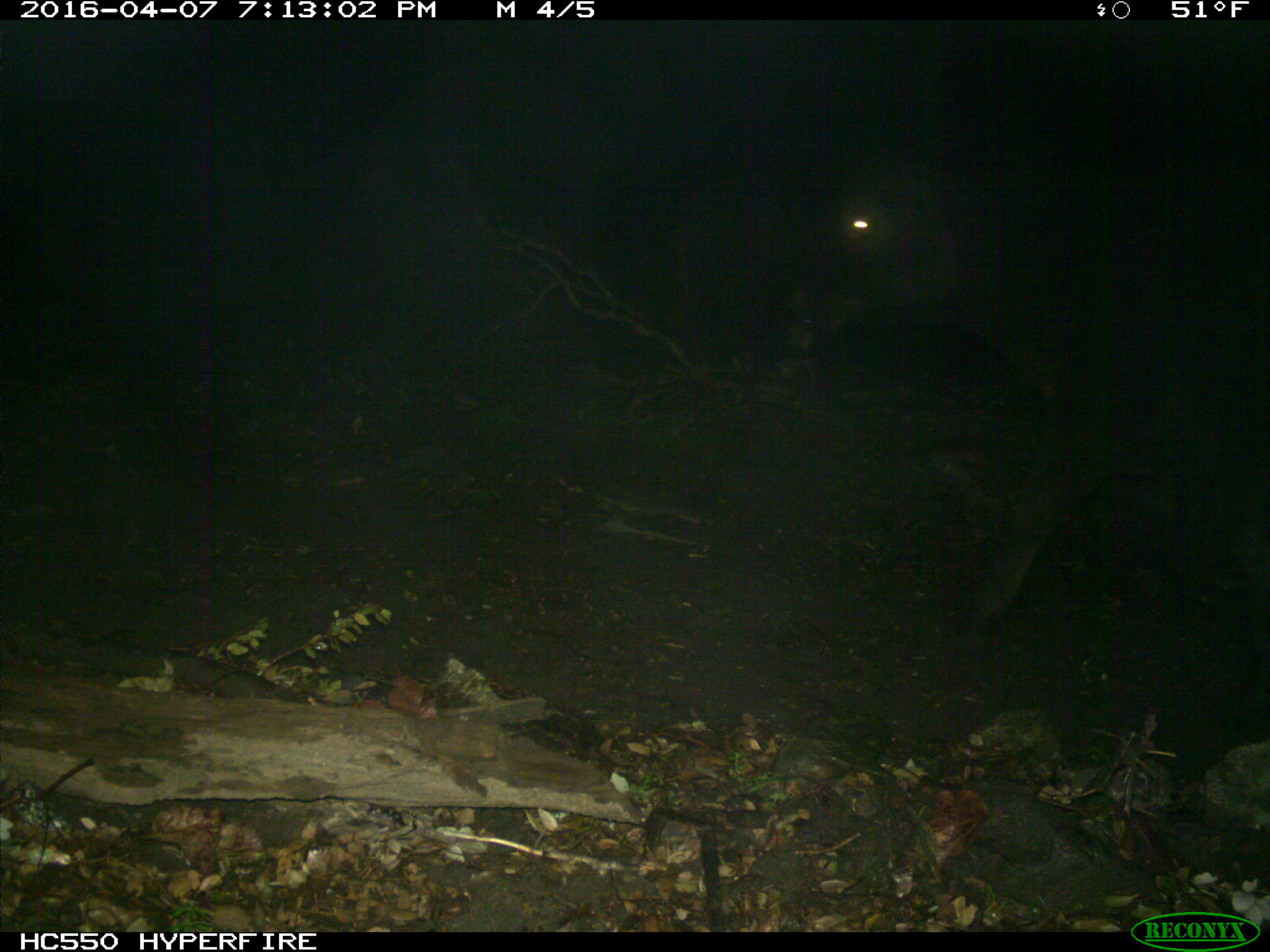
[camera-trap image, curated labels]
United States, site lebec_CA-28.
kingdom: Animalia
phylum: Chordata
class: Mammalia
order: Artiodactyla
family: Bovidae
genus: Bos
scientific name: Bos taurus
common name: domestic cow